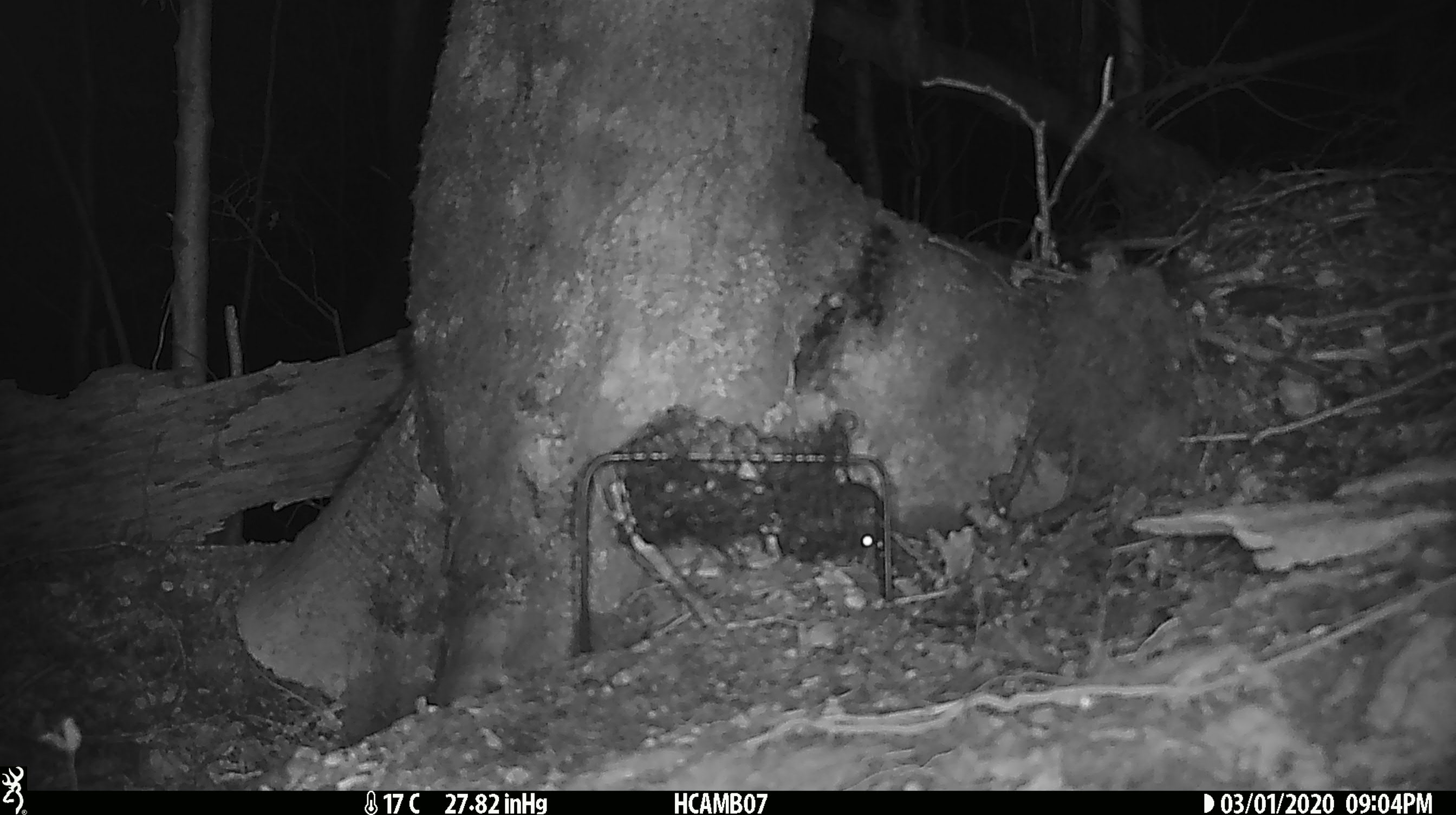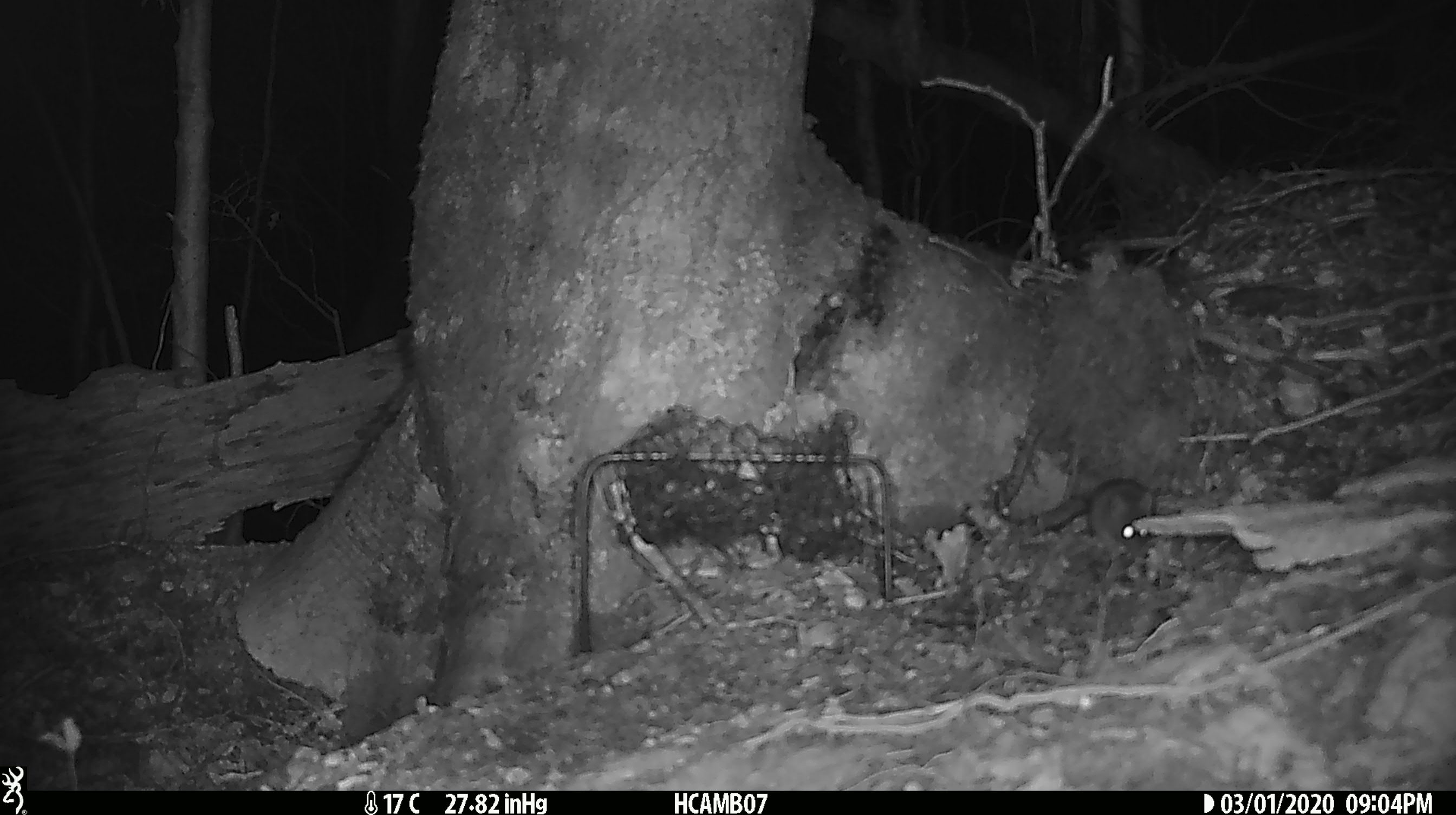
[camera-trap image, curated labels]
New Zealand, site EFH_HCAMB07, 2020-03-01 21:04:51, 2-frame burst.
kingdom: Animalia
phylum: Chordata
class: Mammalia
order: Rodentia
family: Muridae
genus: Mus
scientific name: Mus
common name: mouse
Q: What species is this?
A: Mouse (Mus).